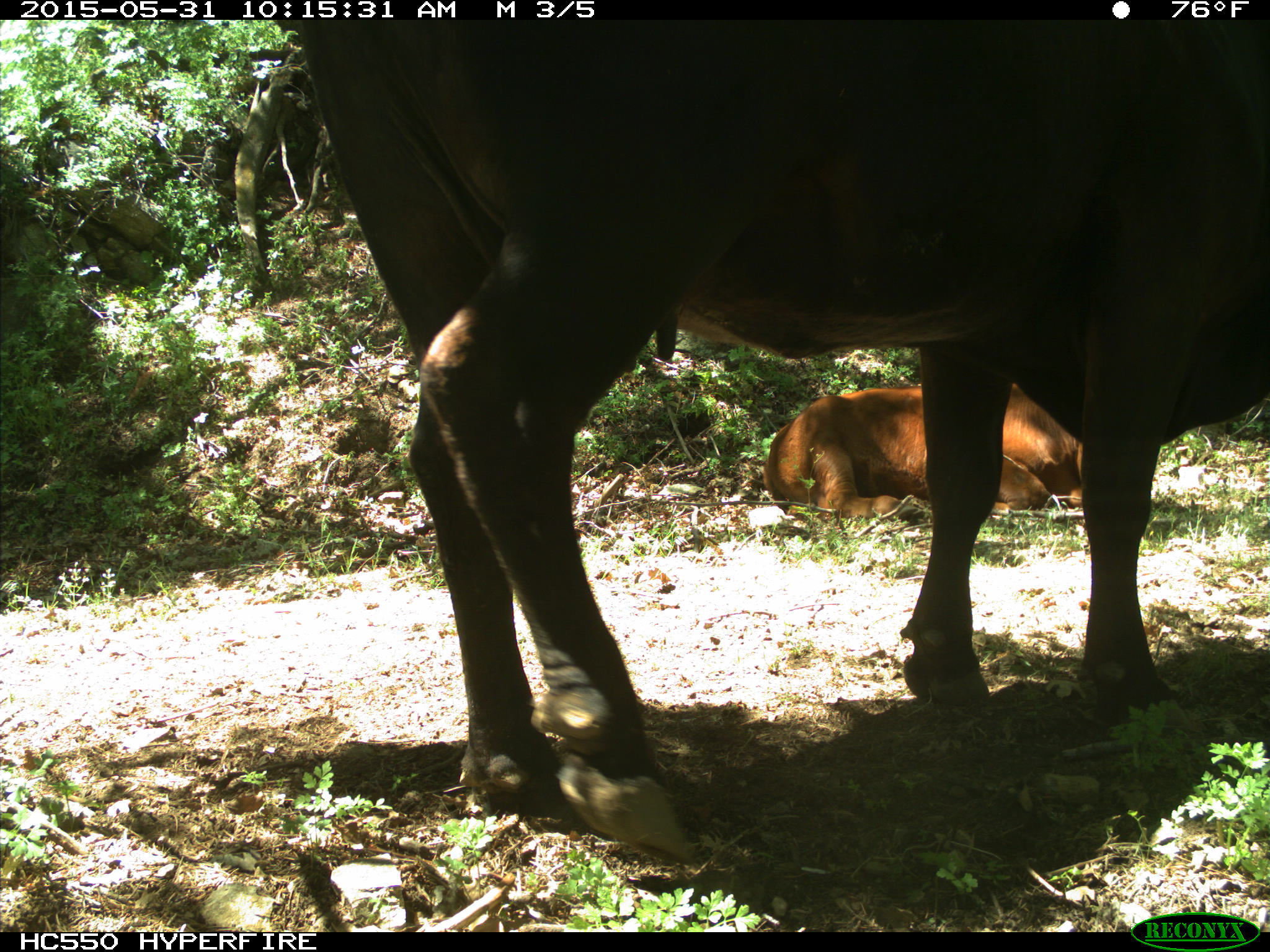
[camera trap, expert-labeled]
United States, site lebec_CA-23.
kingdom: Animalia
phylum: Chordata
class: Mammalia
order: Artiodactyla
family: Bovidae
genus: Bos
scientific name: Bos taurus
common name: domestic cow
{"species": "Bos taurus (domestic cow)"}